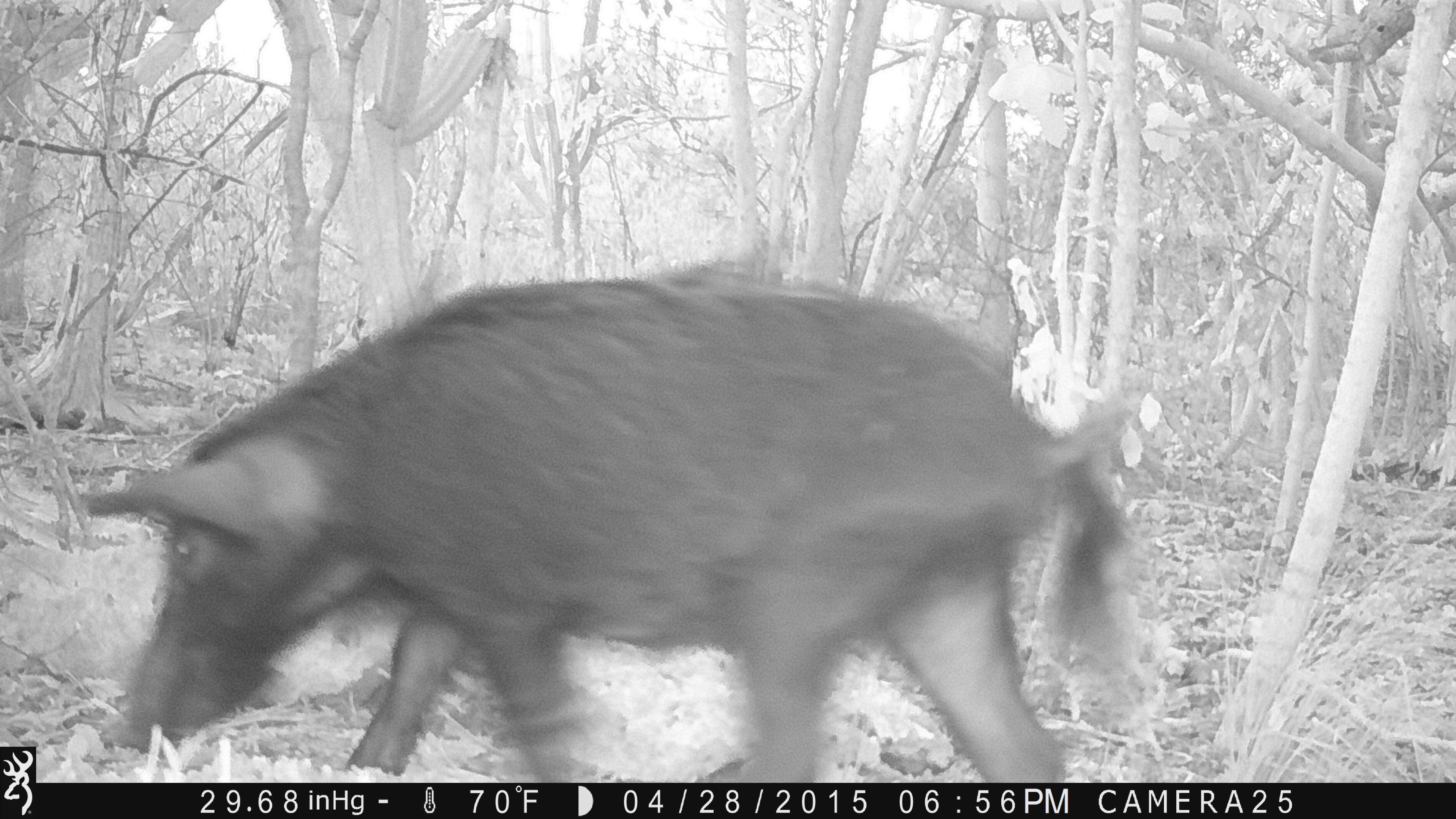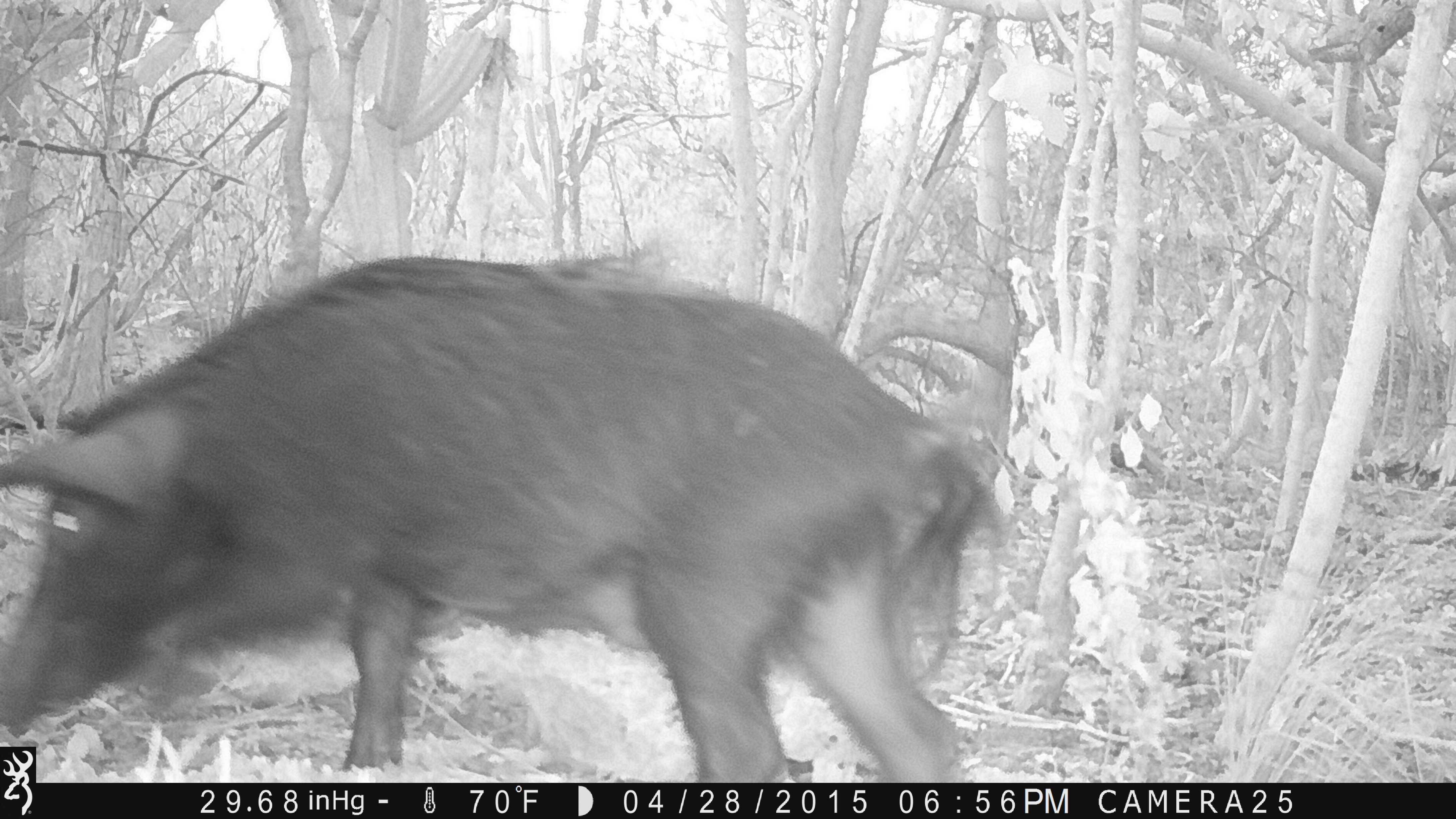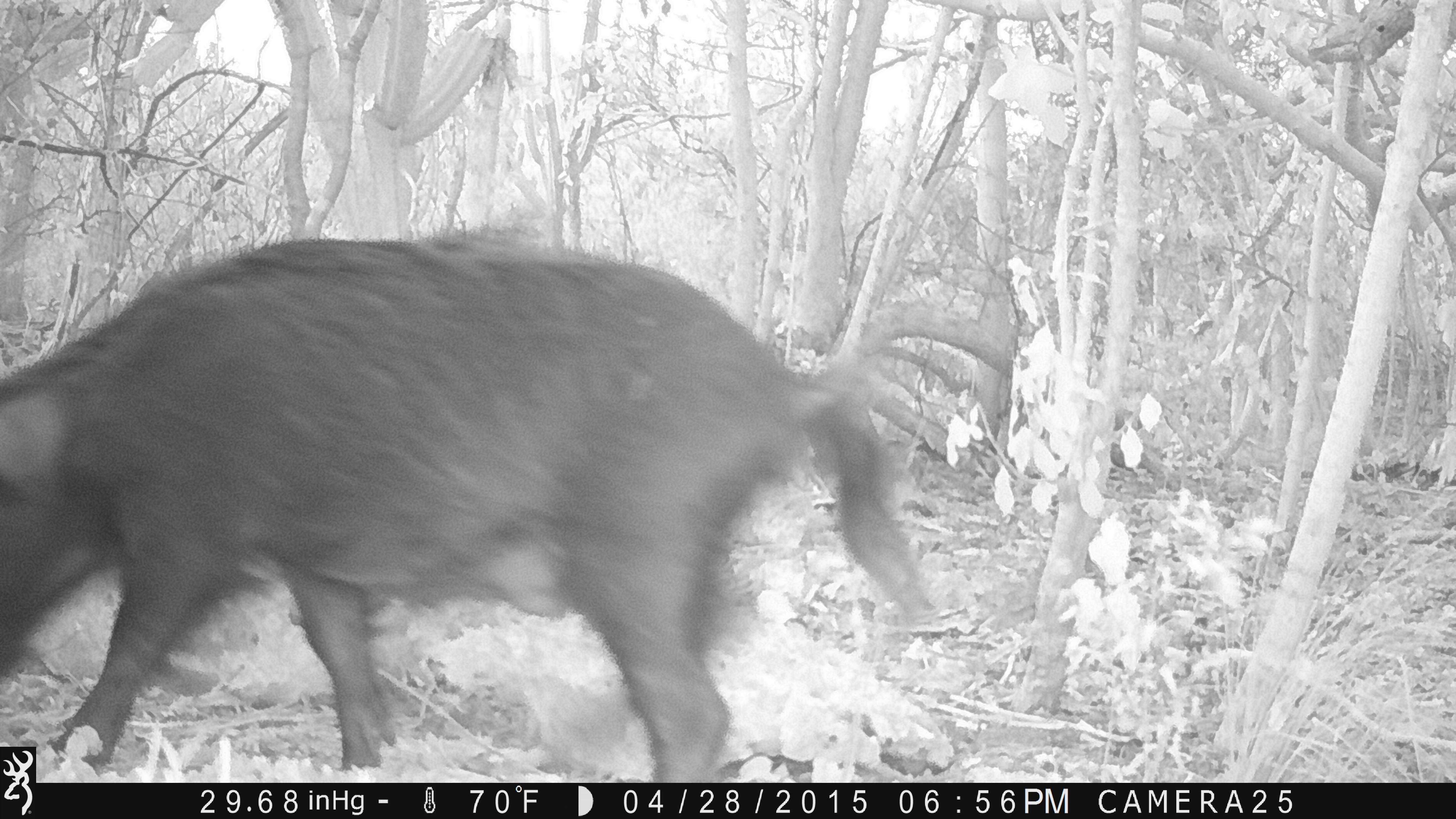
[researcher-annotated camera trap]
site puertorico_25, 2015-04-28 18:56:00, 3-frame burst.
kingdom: Animalia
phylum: Chordata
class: Mammalia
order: Artiodactyla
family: Suidae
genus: Sus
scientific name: Sus scrofa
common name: pig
Pig (Sus scrofa).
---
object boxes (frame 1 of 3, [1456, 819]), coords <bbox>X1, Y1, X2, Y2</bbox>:
pig: <bbox>78, 265, 1142, 782</bbox>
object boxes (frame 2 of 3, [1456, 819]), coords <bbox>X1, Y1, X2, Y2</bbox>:
pig: <bbox>0, 255, 1001, 778</bbox>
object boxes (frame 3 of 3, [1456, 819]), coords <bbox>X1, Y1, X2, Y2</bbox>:
pig: <bbox>0, 236, 934, 784</bbox>